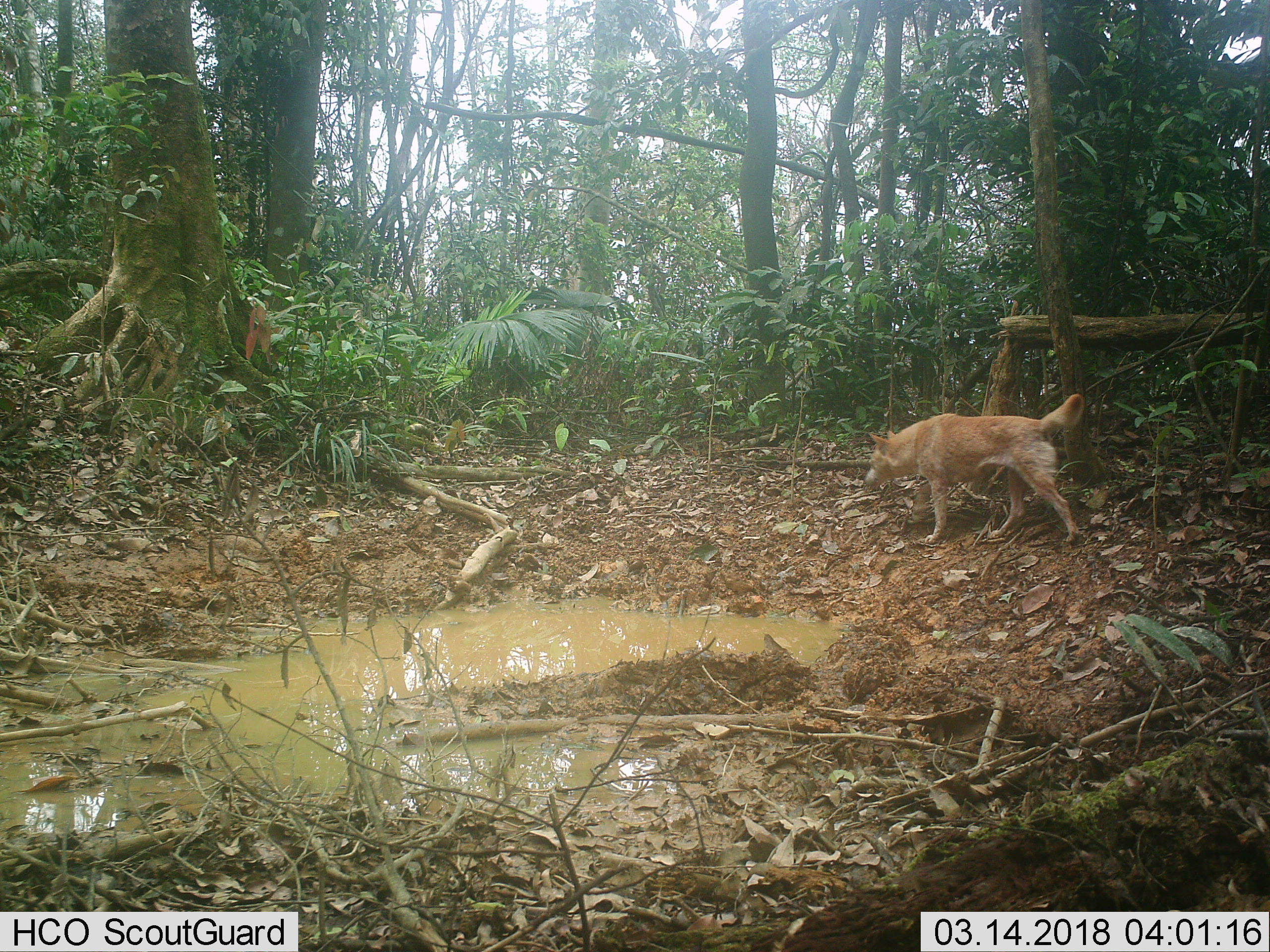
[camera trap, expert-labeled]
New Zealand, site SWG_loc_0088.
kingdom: Animalia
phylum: Chordata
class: Mammalia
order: Carnivora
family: Canidae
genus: Canis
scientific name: Canis familiaris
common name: domestic dog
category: dog